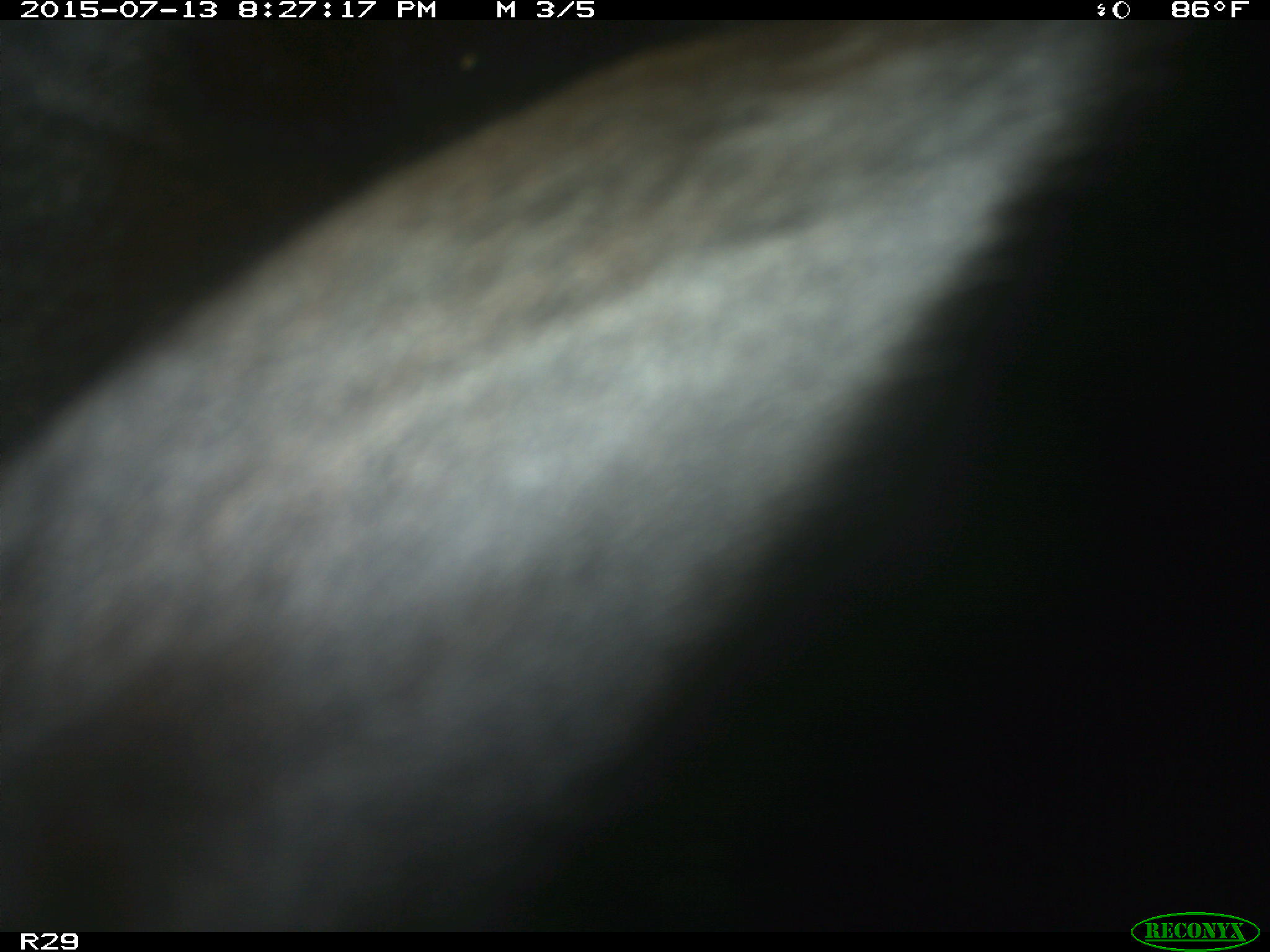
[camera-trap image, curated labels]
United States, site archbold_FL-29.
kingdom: Animalia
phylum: Chordata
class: Mammalia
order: Artiodactyla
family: Bovidae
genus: Bos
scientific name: Bos taurus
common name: domestic cow